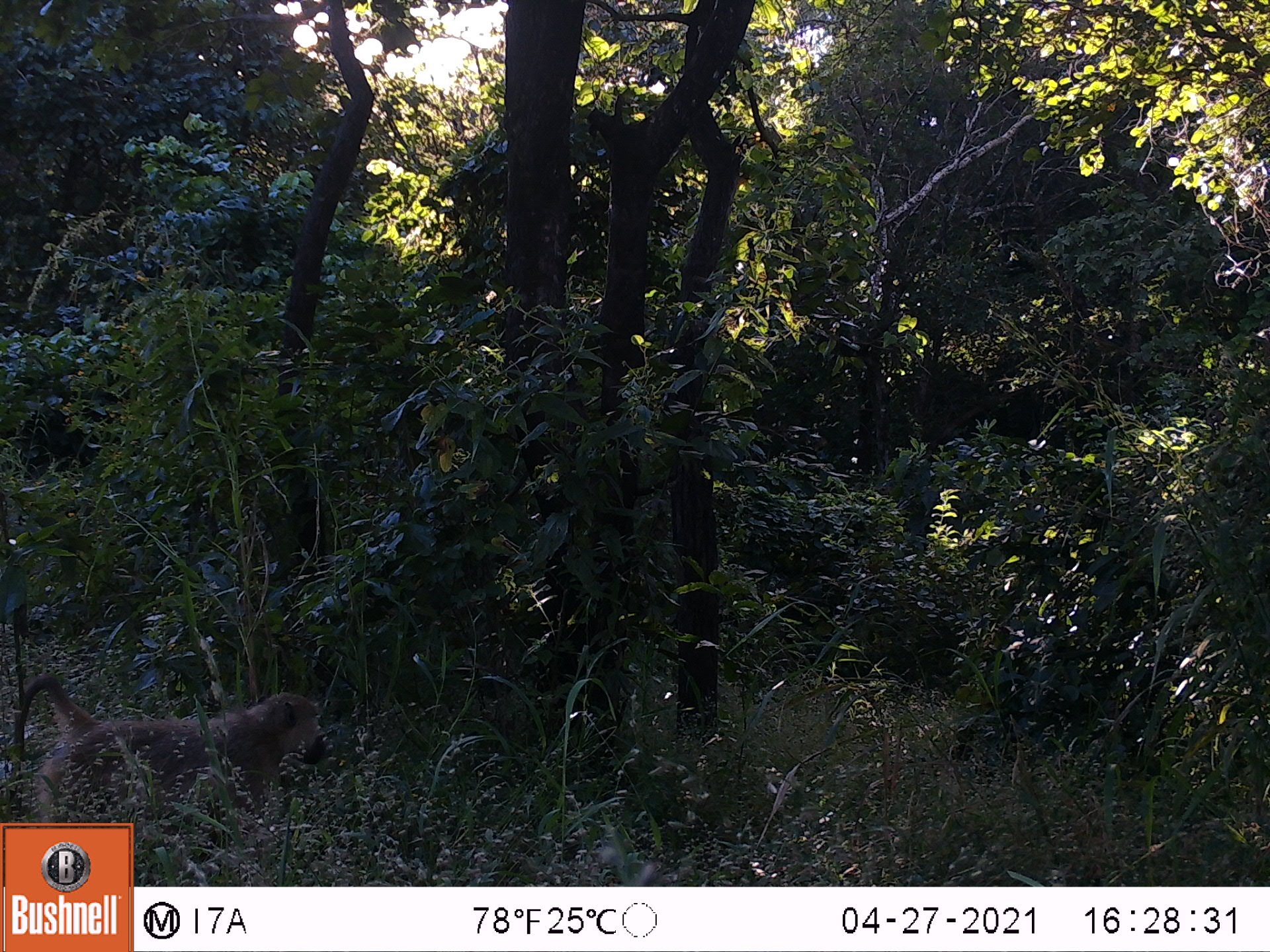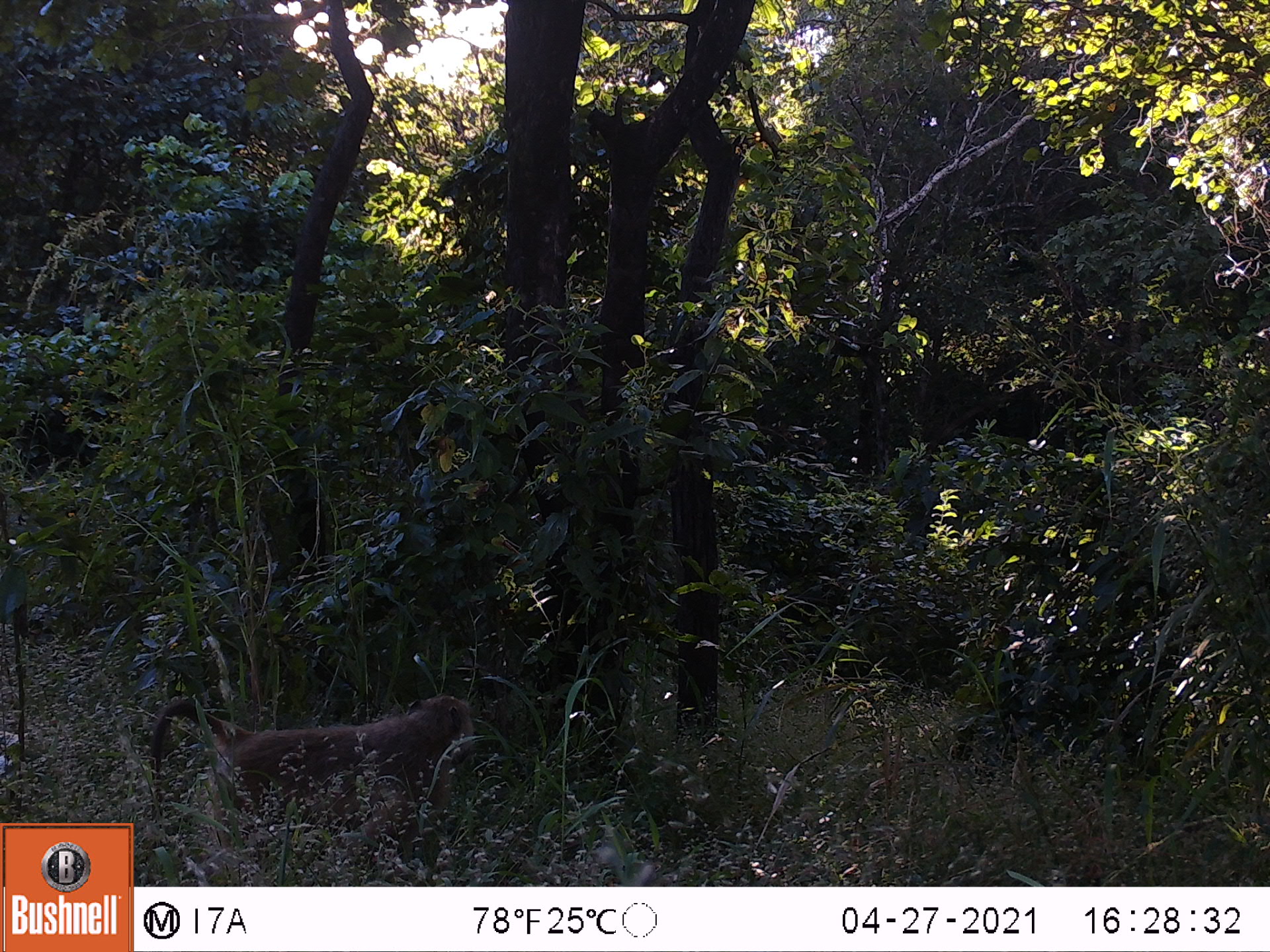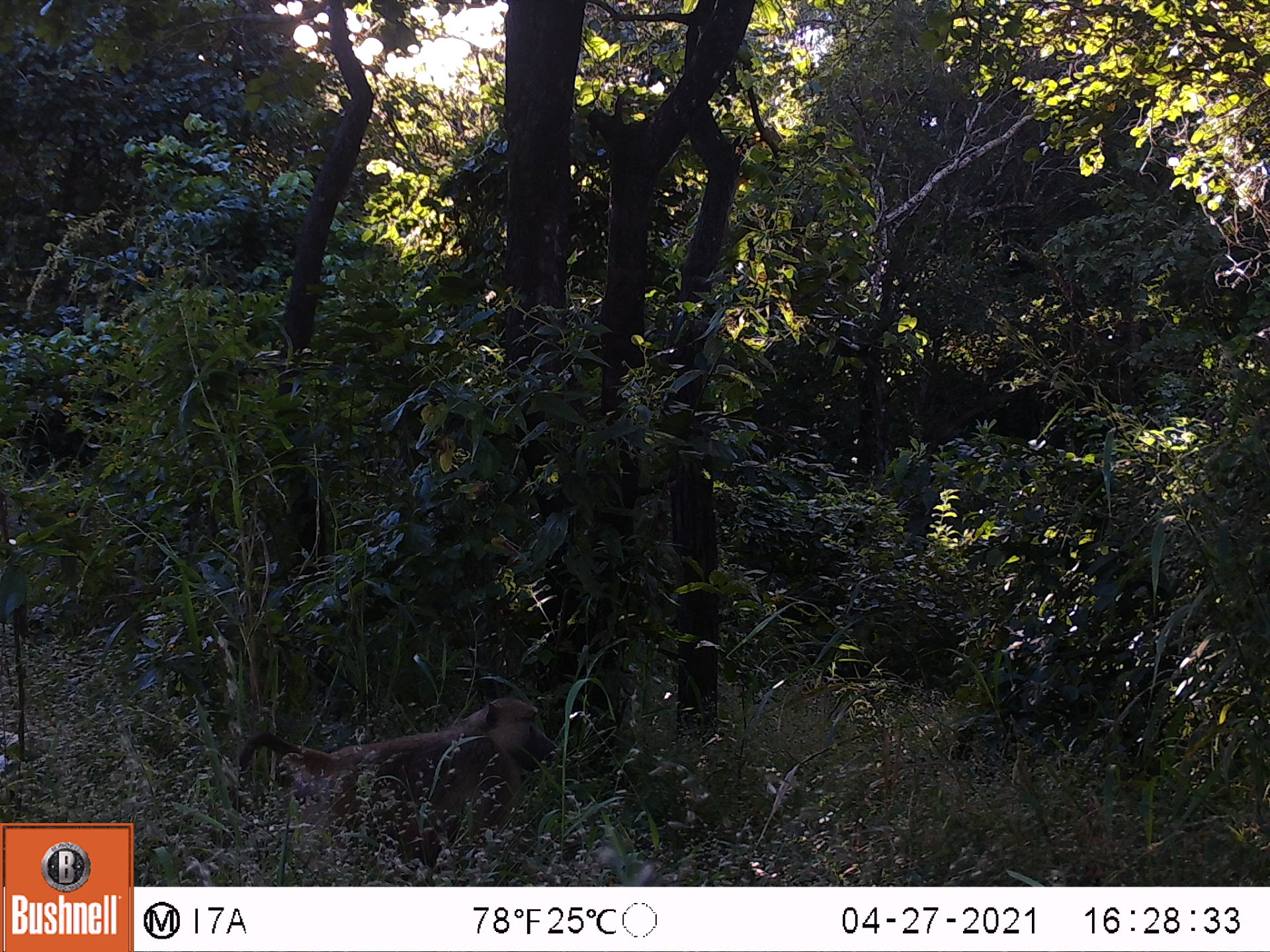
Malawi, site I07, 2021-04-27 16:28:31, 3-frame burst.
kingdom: Animalia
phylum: Chordata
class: Mammalia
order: Primates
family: Cercopithecidae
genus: Papio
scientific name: Papio cynocephalus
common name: yellow baboon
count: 1